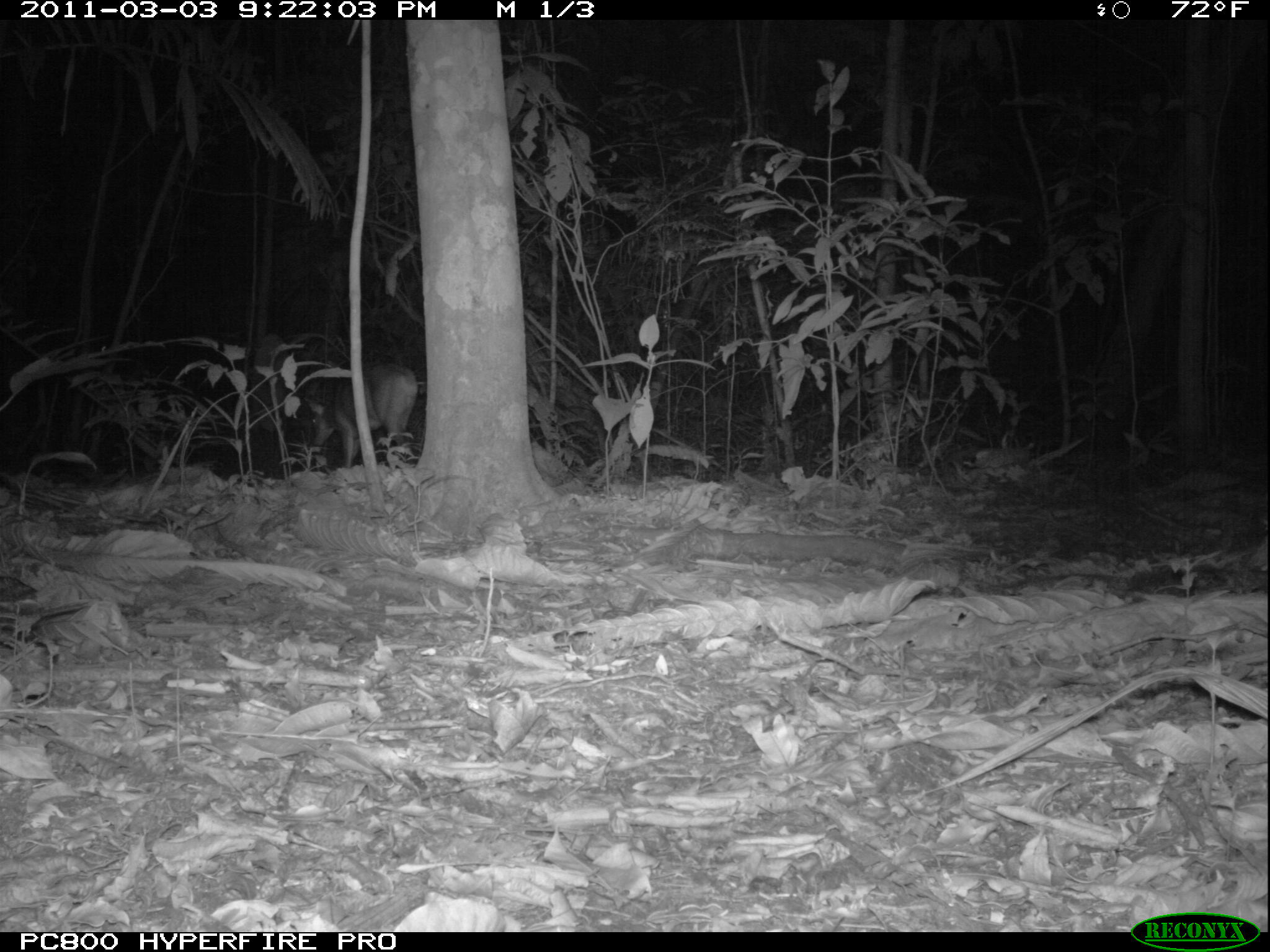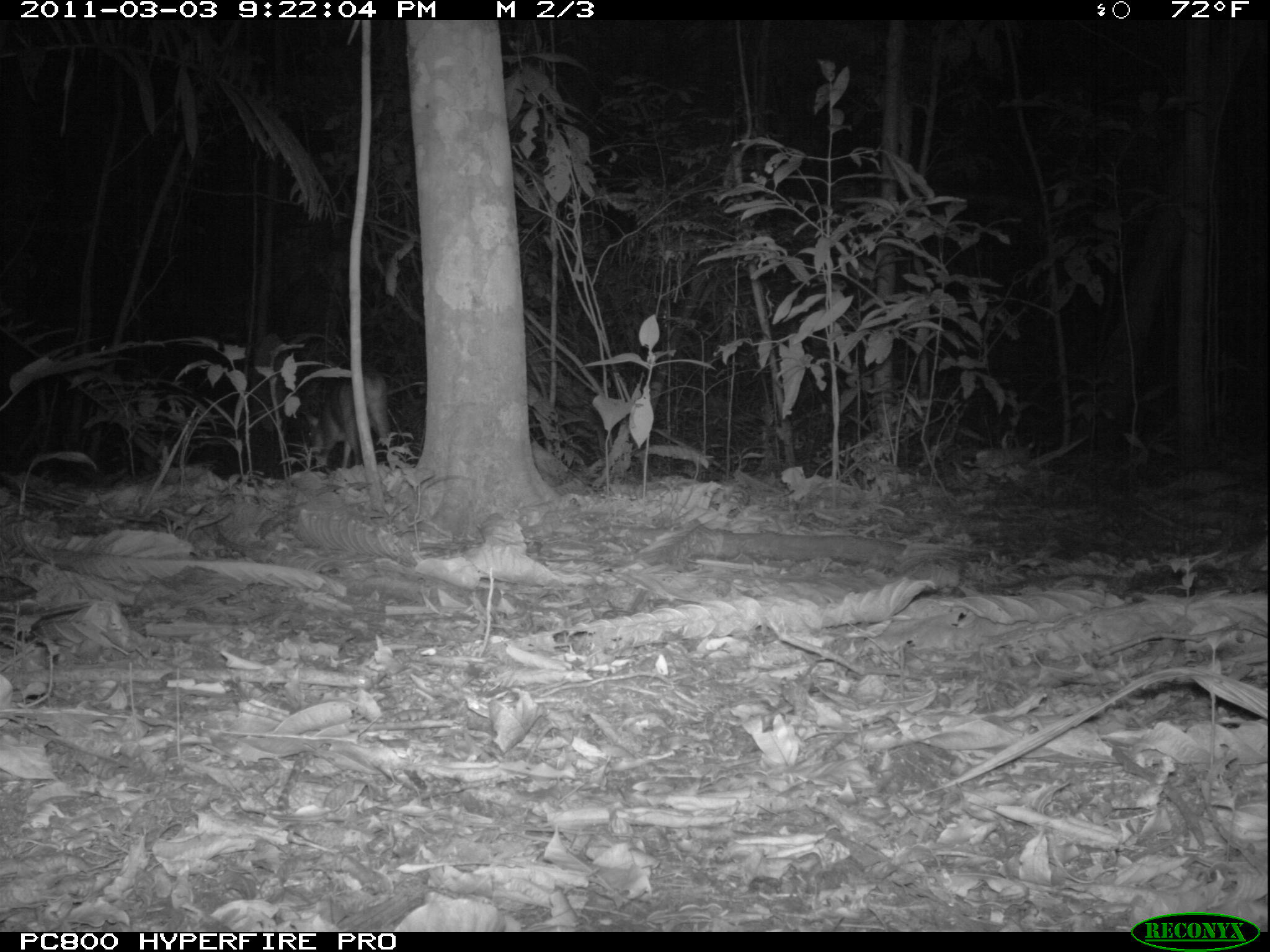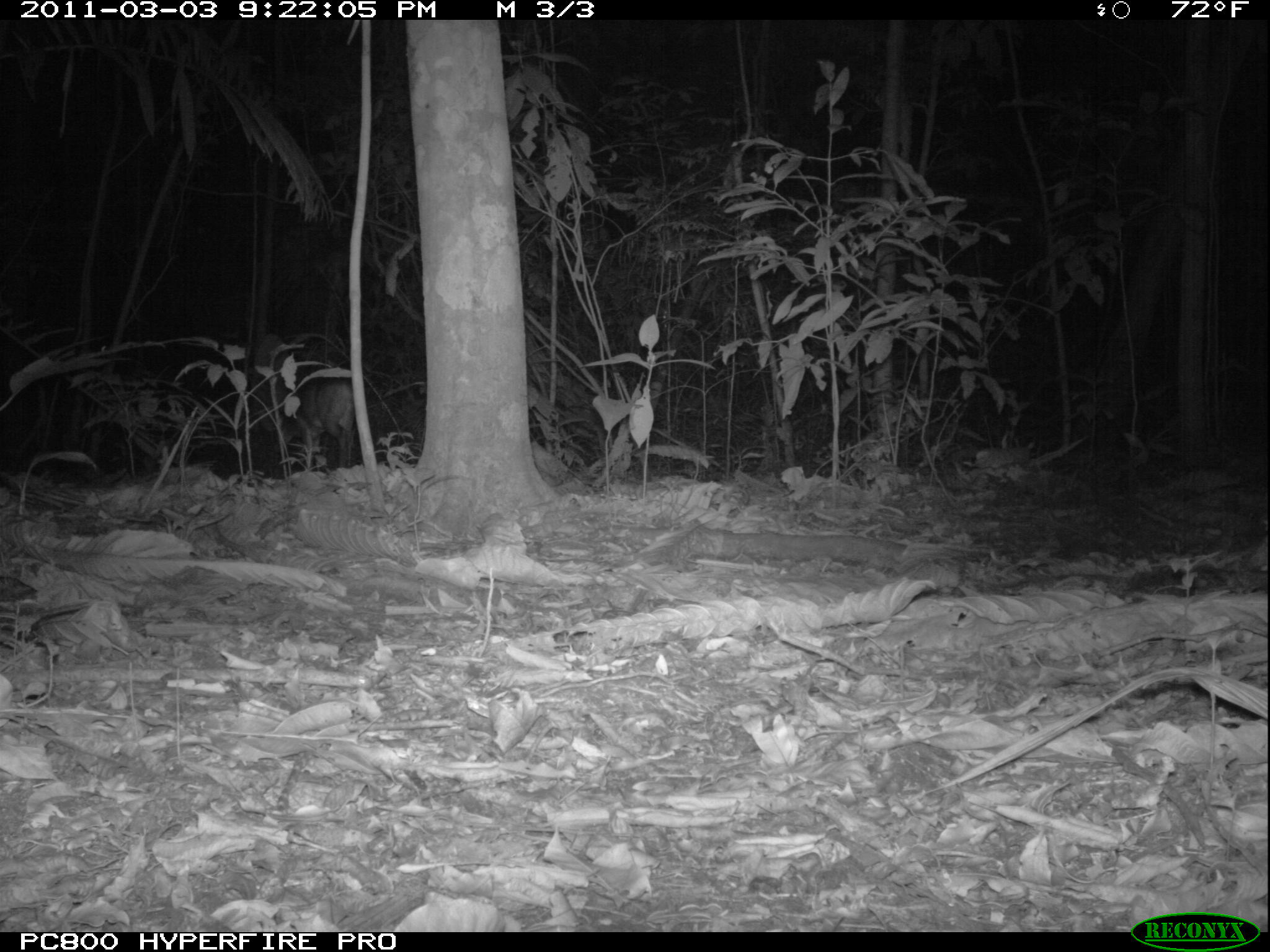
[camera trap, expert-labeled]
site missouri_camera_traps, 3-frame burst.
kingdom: Animalia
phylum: Chordata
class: Mammalia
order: Artiodactyla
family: Cervidae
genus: Mazama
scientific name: Mazama americana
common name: red brocket deer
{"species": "red brocket deer (Mazama americana)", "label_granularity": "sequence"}